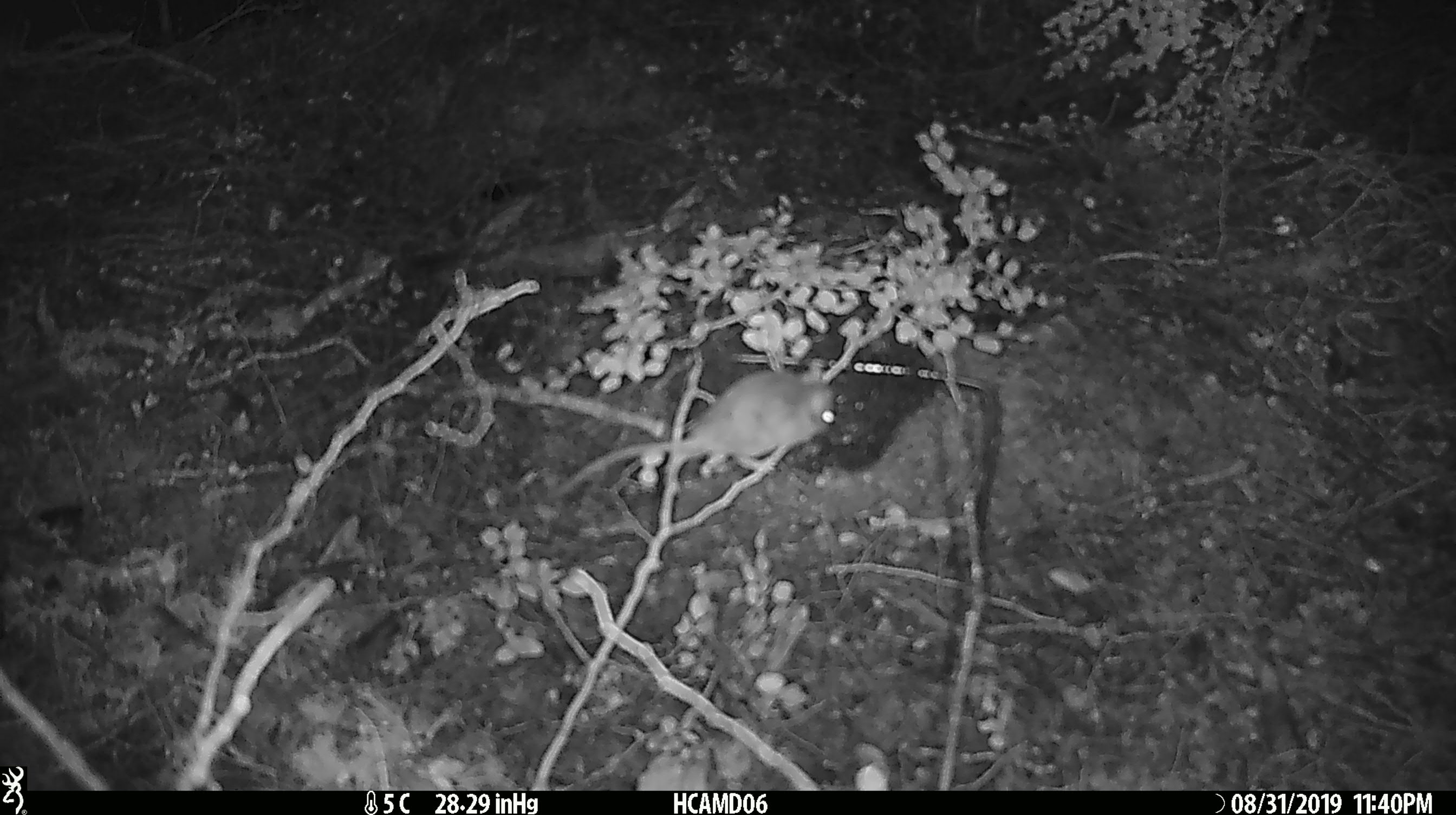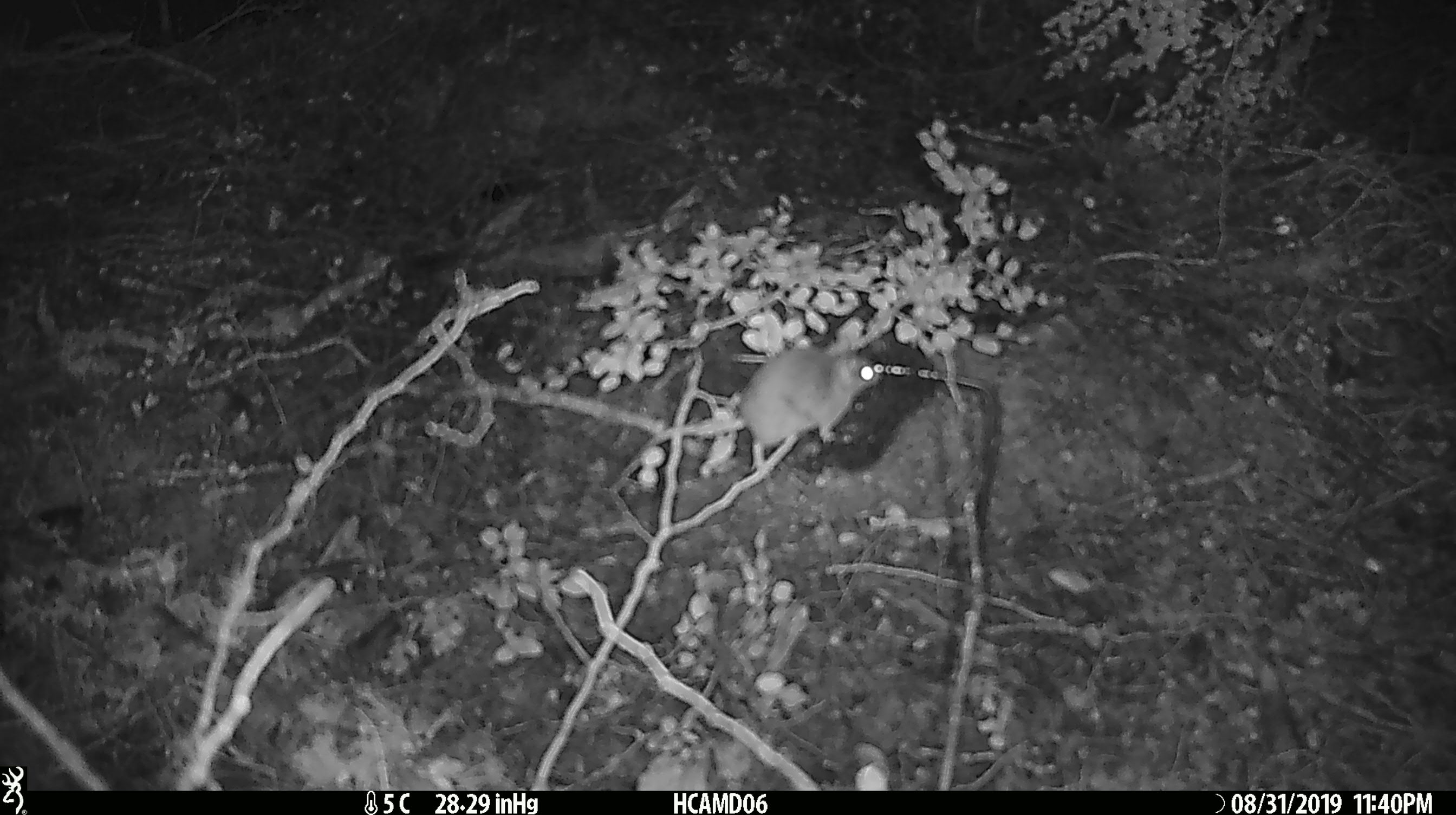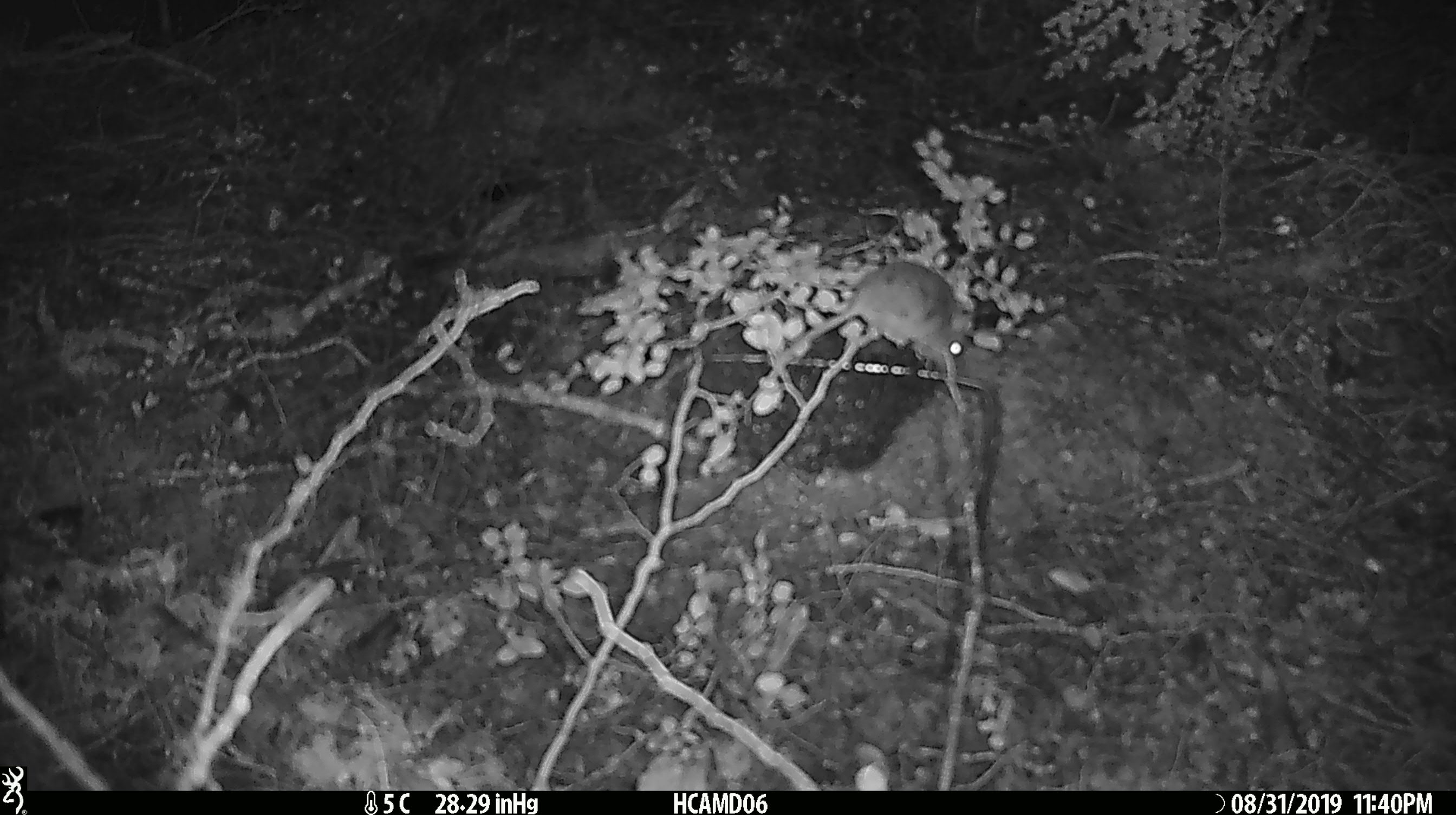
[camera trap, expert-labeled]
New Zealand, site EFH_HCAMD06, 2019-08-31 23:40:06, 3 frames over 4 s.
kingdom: Animalia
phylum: Chordata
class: Mammalia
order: Rodentia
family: Muridae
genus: Mus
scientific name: Mus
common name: mouse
Mouse (Mus).